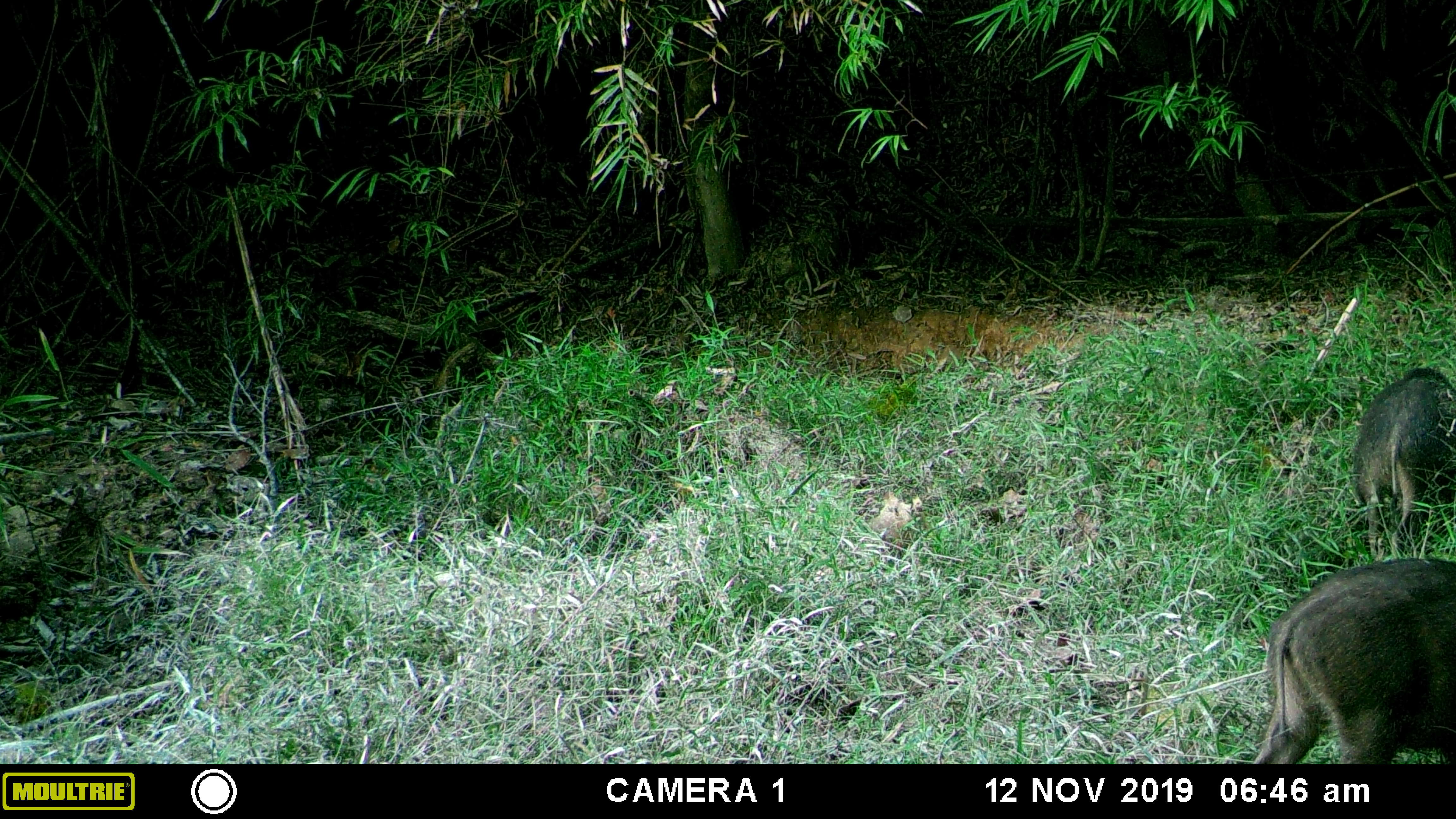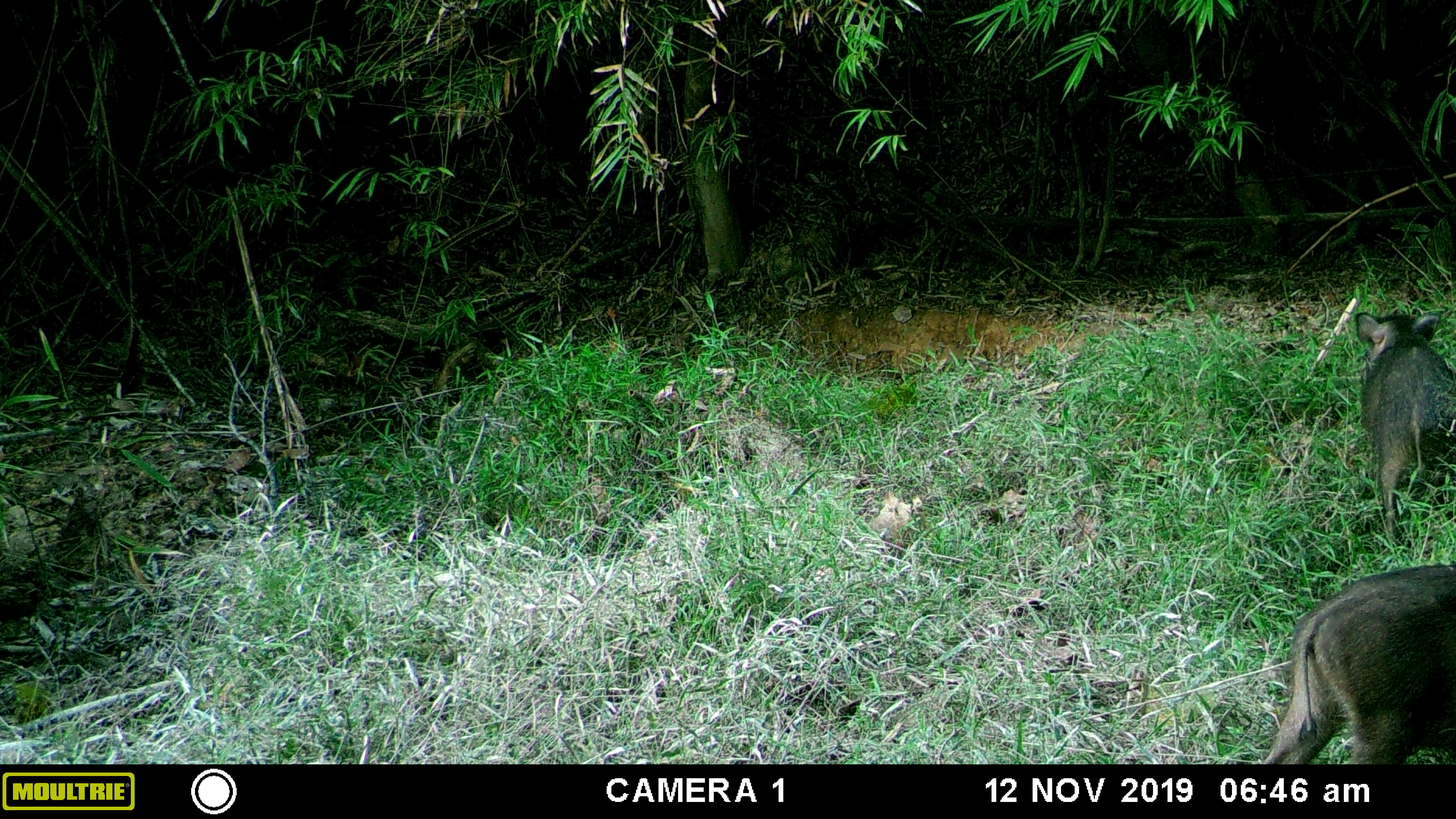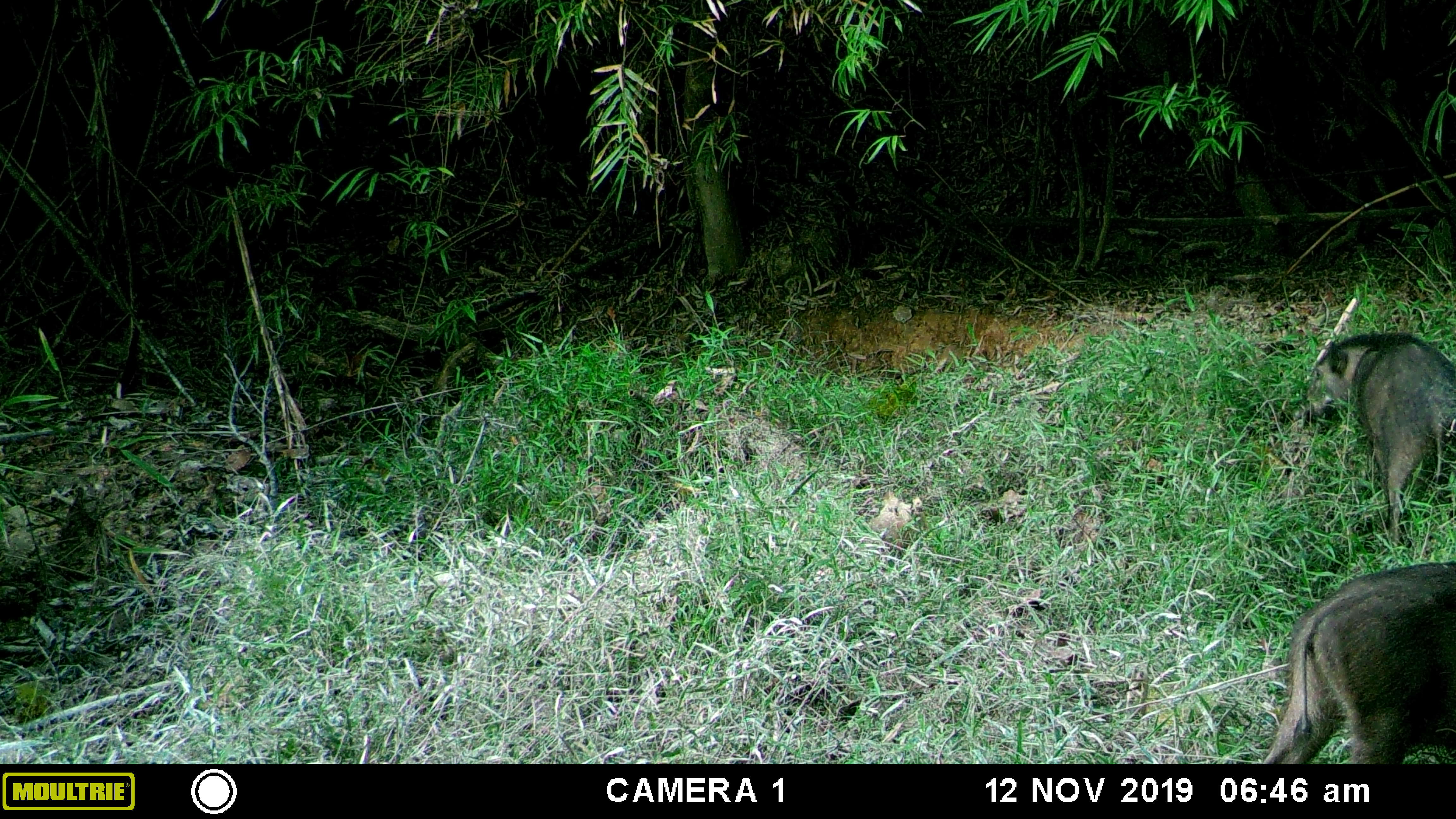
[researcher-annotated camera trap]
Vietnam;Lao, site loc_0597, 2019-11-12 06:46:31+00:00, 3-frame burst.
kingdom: Animalia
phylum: Chordata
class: Mammalia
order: Artiodactyla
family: Suidae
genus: Sus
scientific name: Sus scrofa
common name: eurasian wild pig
Eurasian wild pig (Sus scrofa). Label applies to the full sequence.